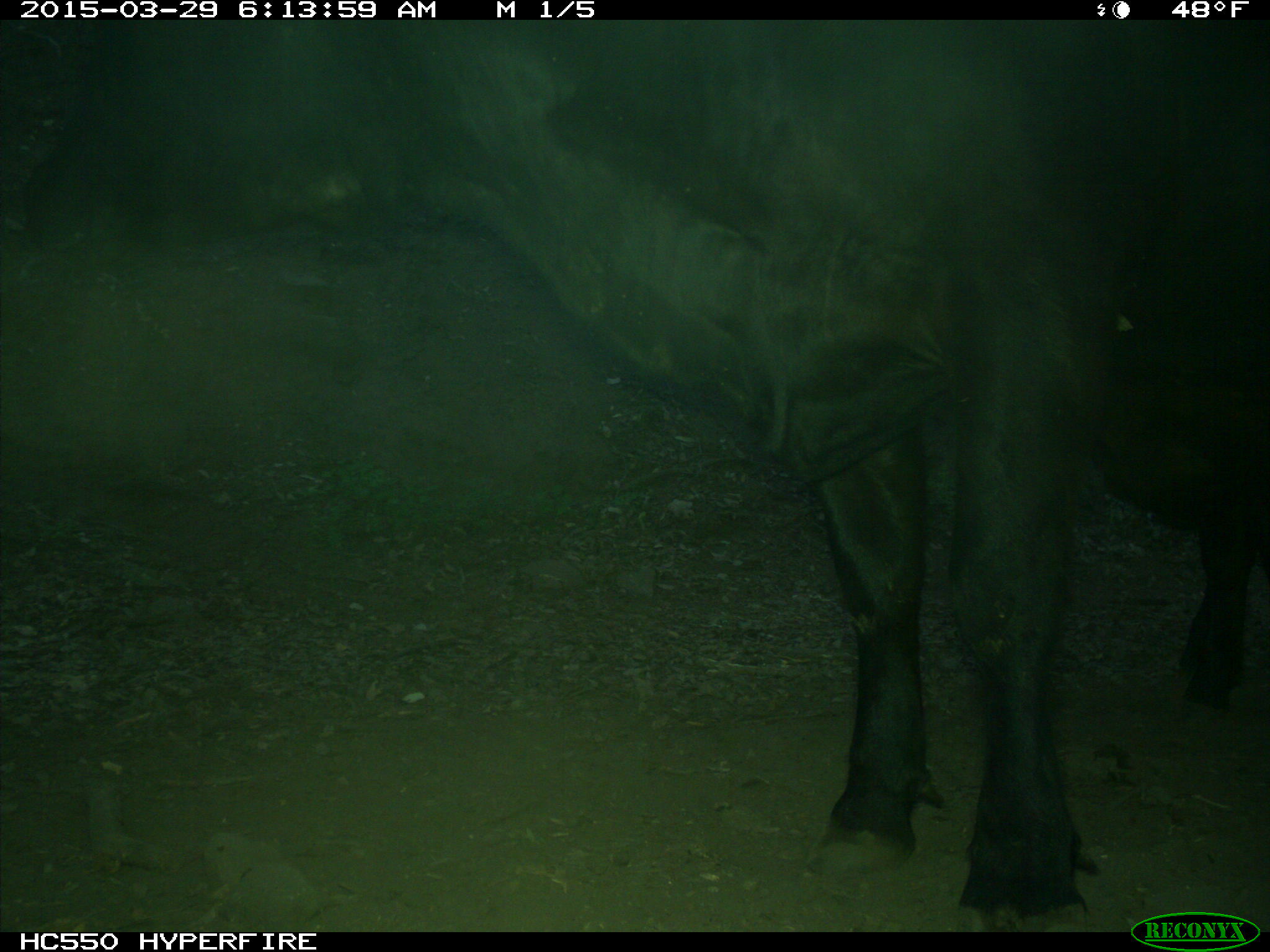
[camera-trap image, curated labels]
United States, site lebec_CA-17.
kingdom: Animalia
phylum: Chordata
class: Mammalia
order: Artiodactyla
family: Bovidae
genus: Bos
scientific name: Bos taurus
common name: domestic cow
Bos taurus (domestic cow).